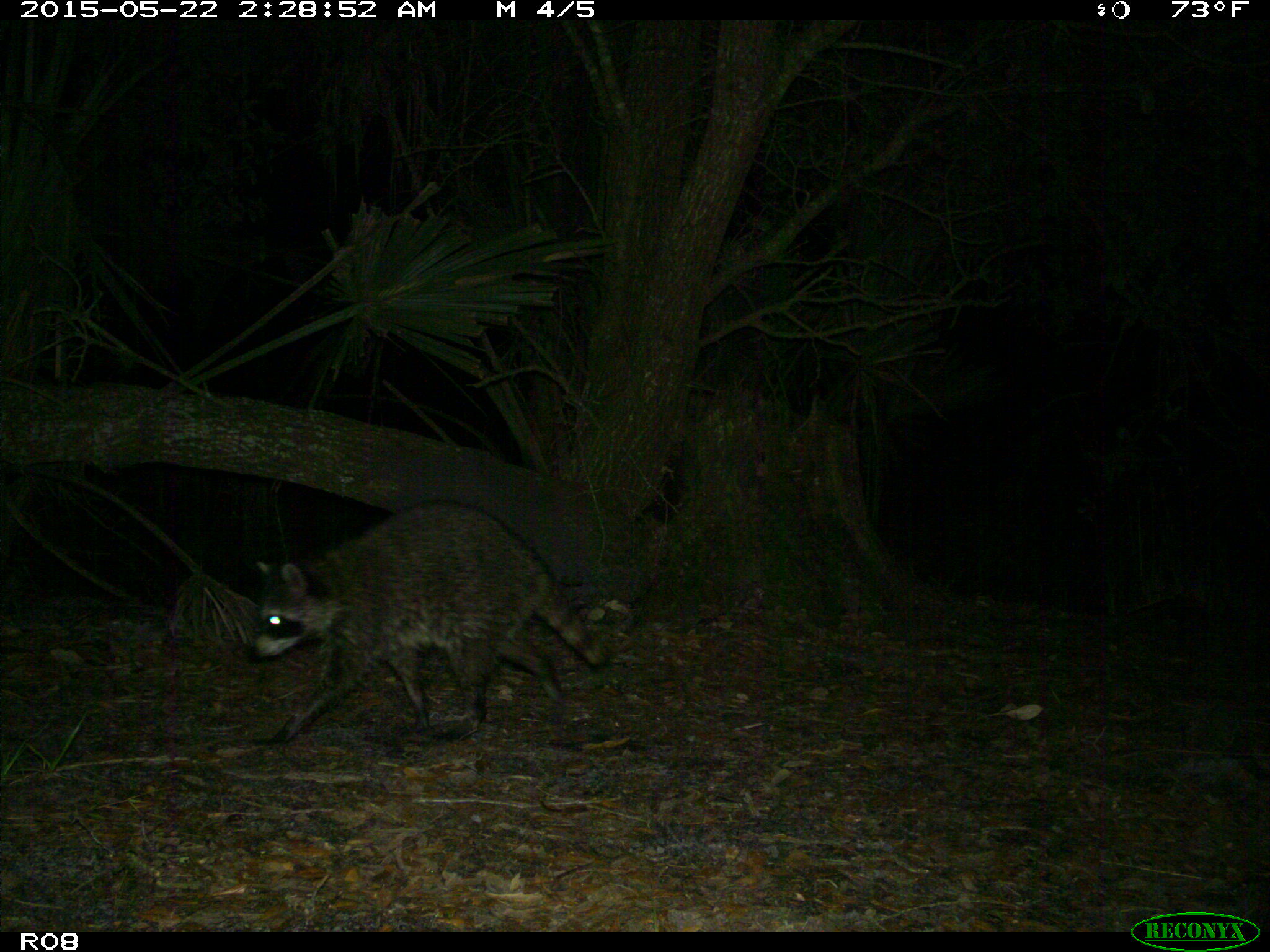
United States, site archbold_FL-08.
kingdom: Animalia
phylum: Chordata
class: Mammalia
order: Carnivora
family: Procyonidae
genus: Procyon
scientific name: Procyon lotor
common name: common raccoon